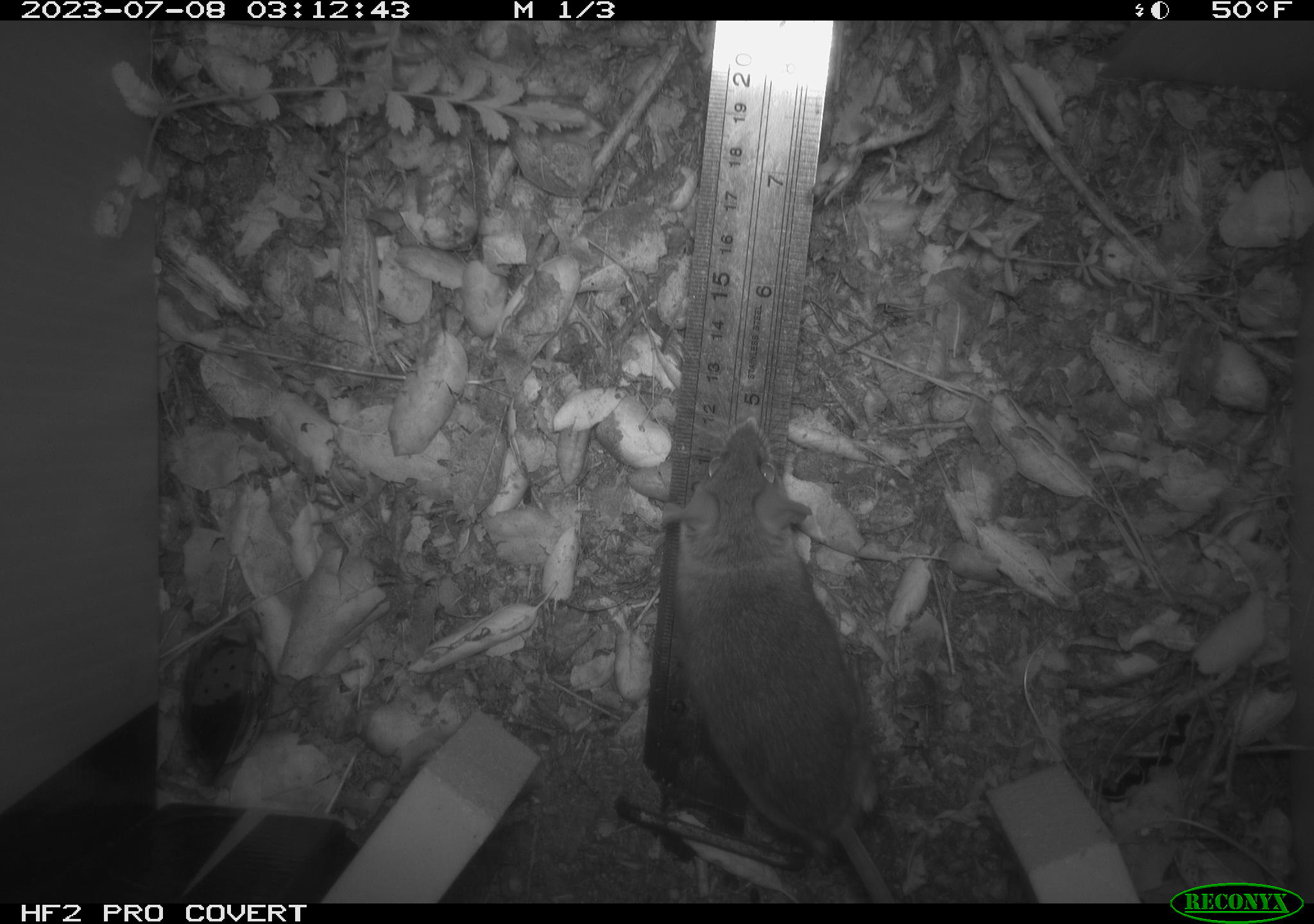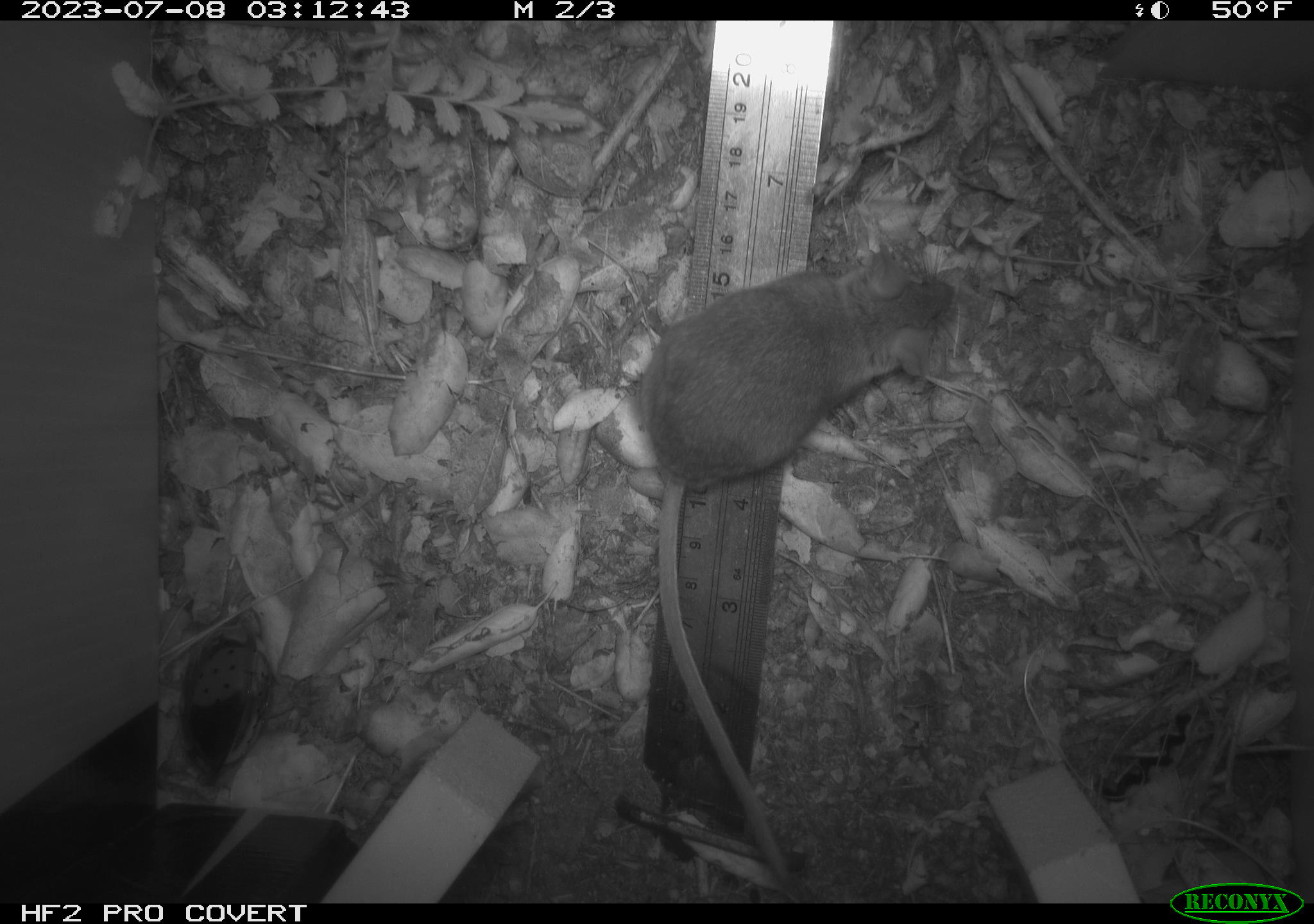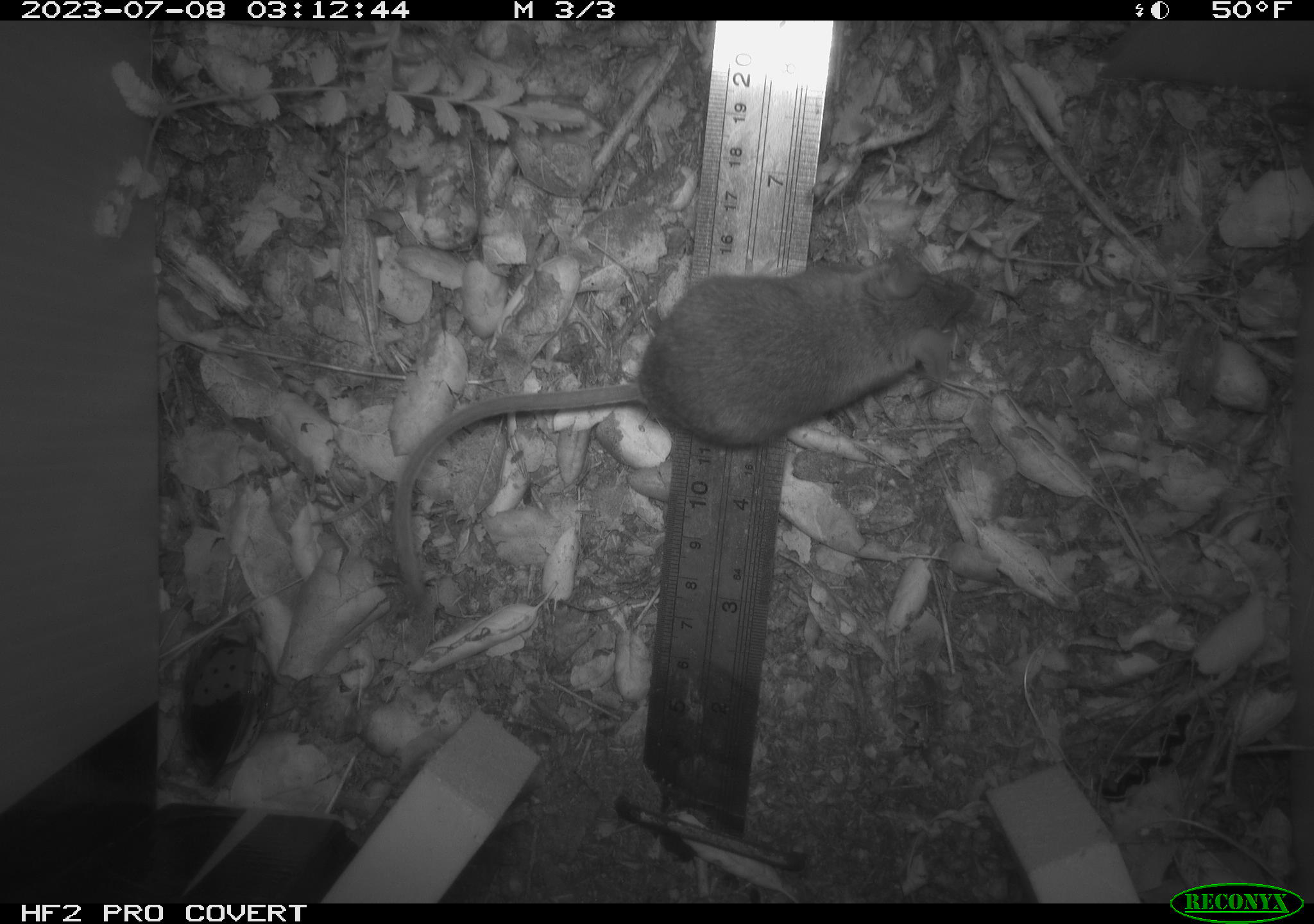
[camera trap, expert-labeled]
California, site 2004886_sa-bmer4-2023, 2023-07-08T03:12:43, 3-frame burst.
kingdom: Animalia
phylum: Chordata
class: Mammalia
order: Rodentia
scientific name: Rodentia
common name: mouse species